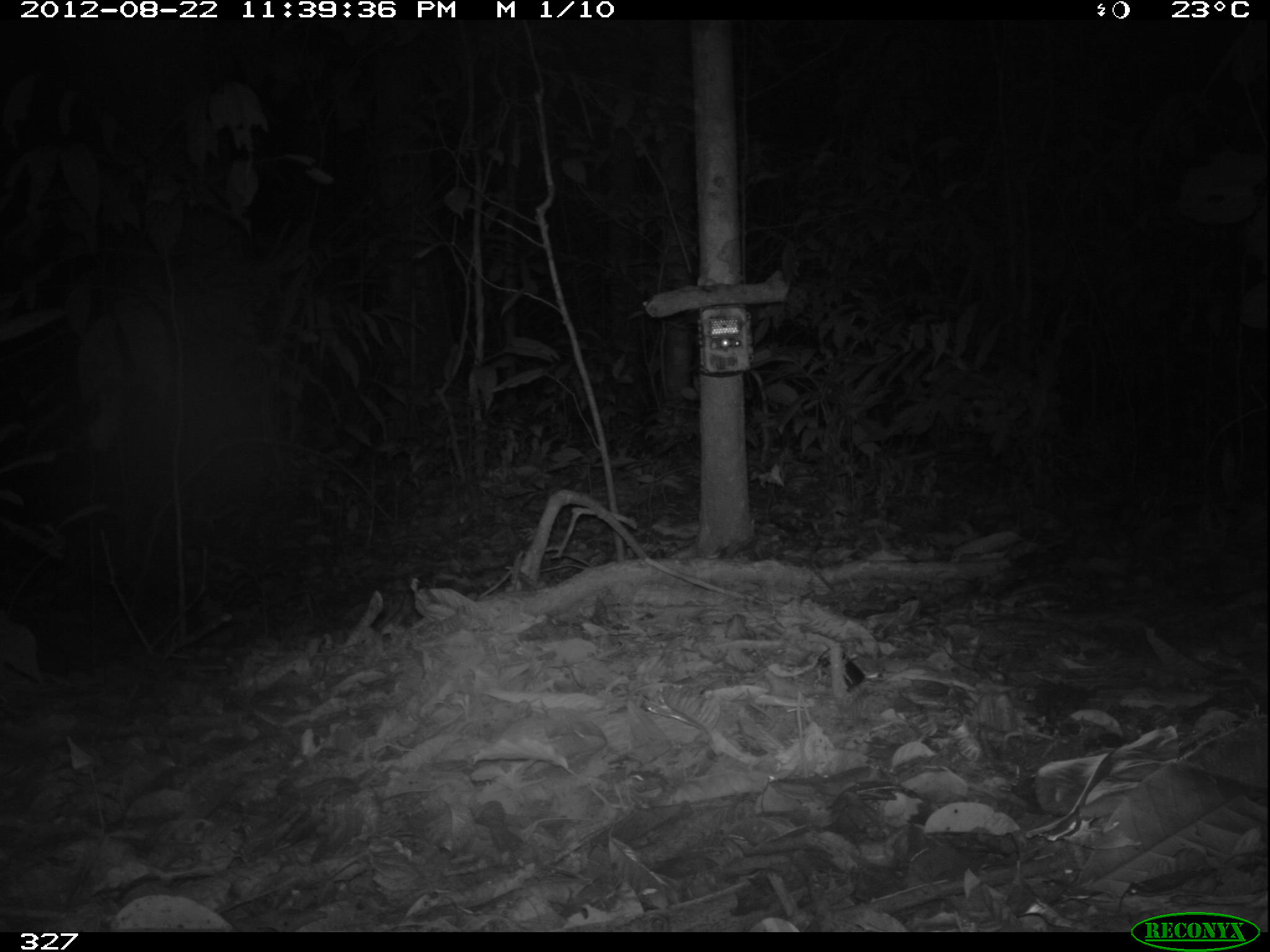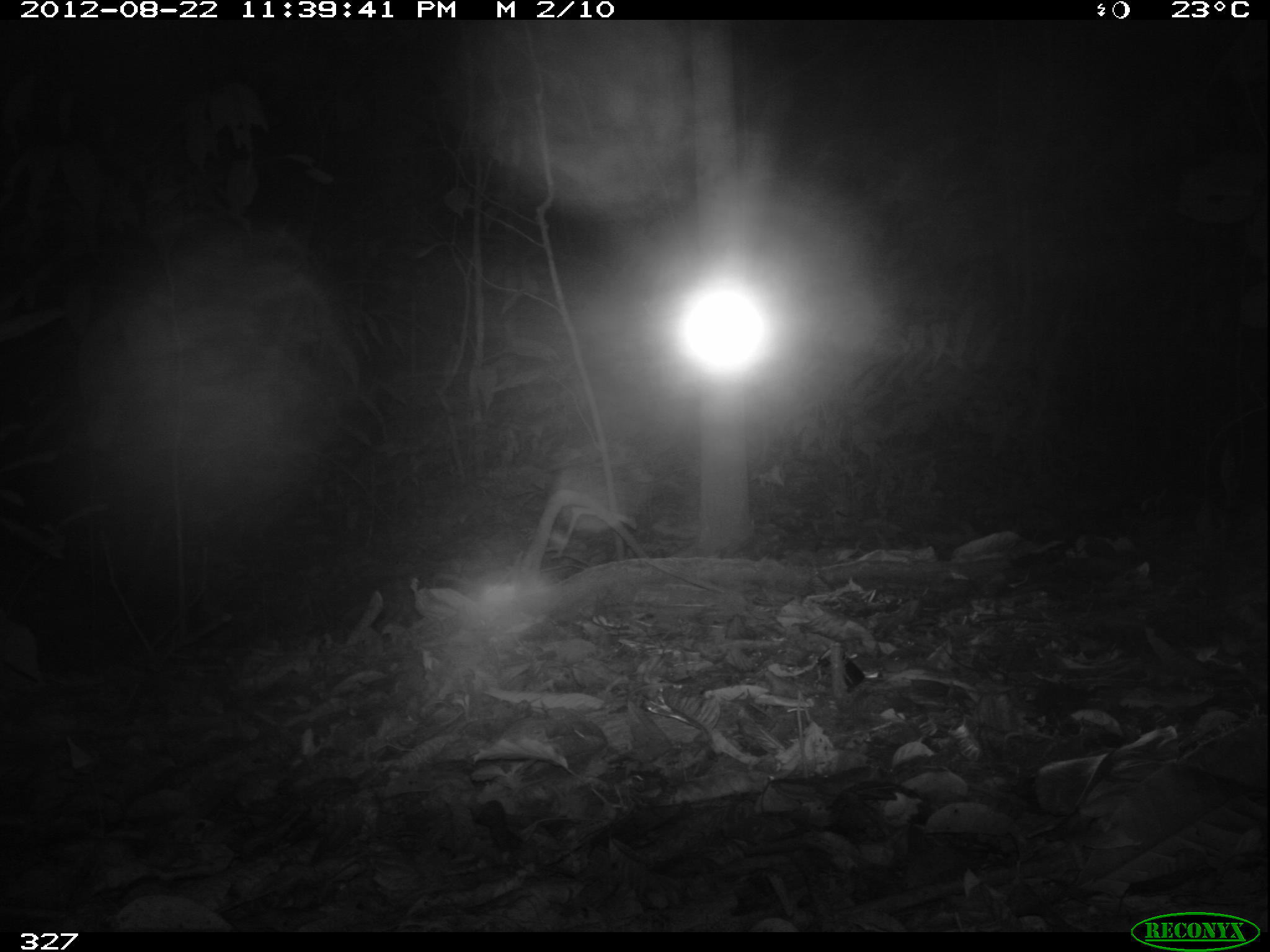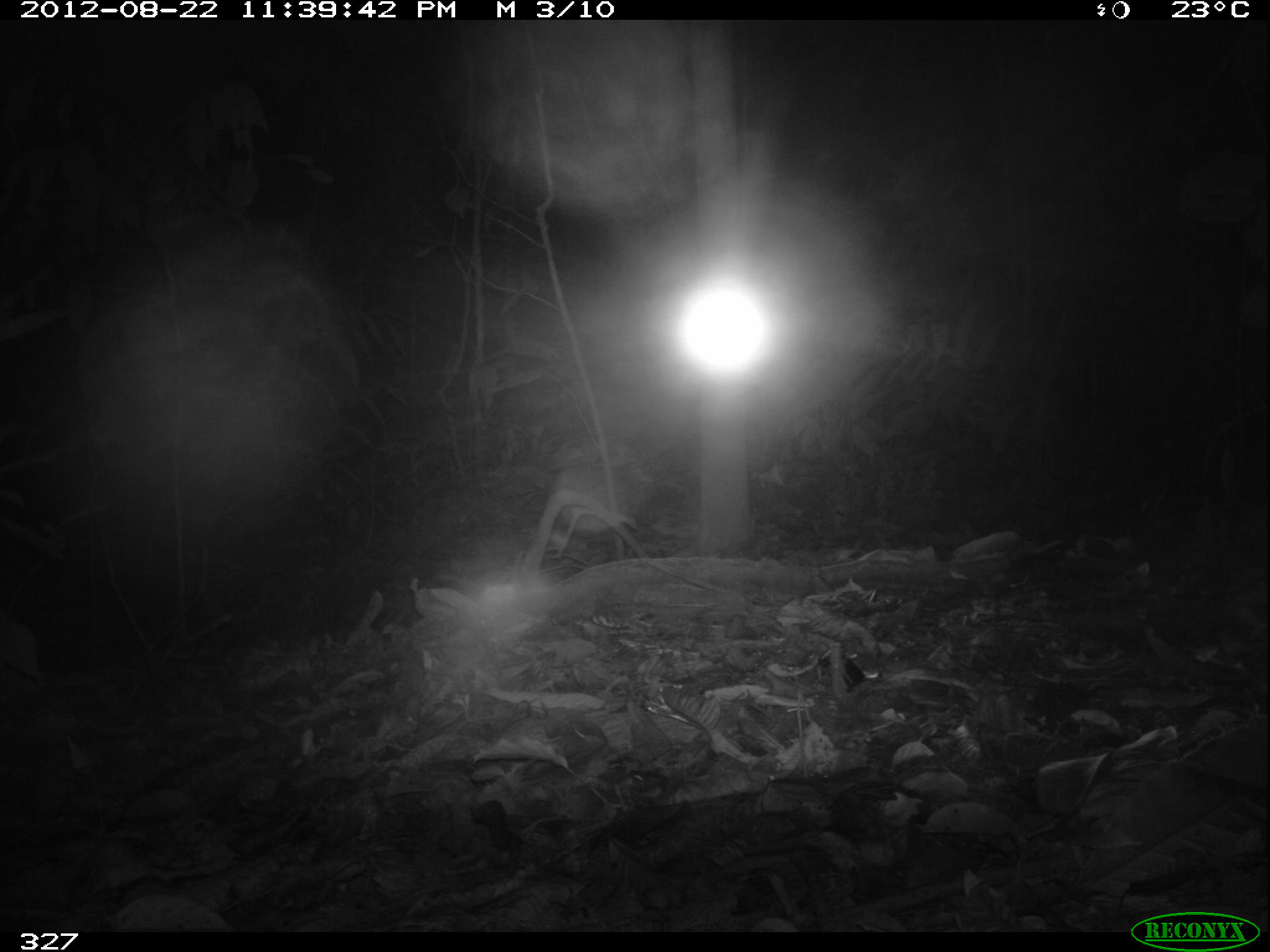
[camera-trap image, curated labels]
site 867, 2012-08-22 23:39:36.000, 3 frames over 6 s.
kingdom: Animalia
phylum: Chordata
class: Mammalia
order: Cingulata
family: Dasypodidae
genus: Dasypus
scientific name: Dasypus novemcinctus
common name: nine-banded armadillo